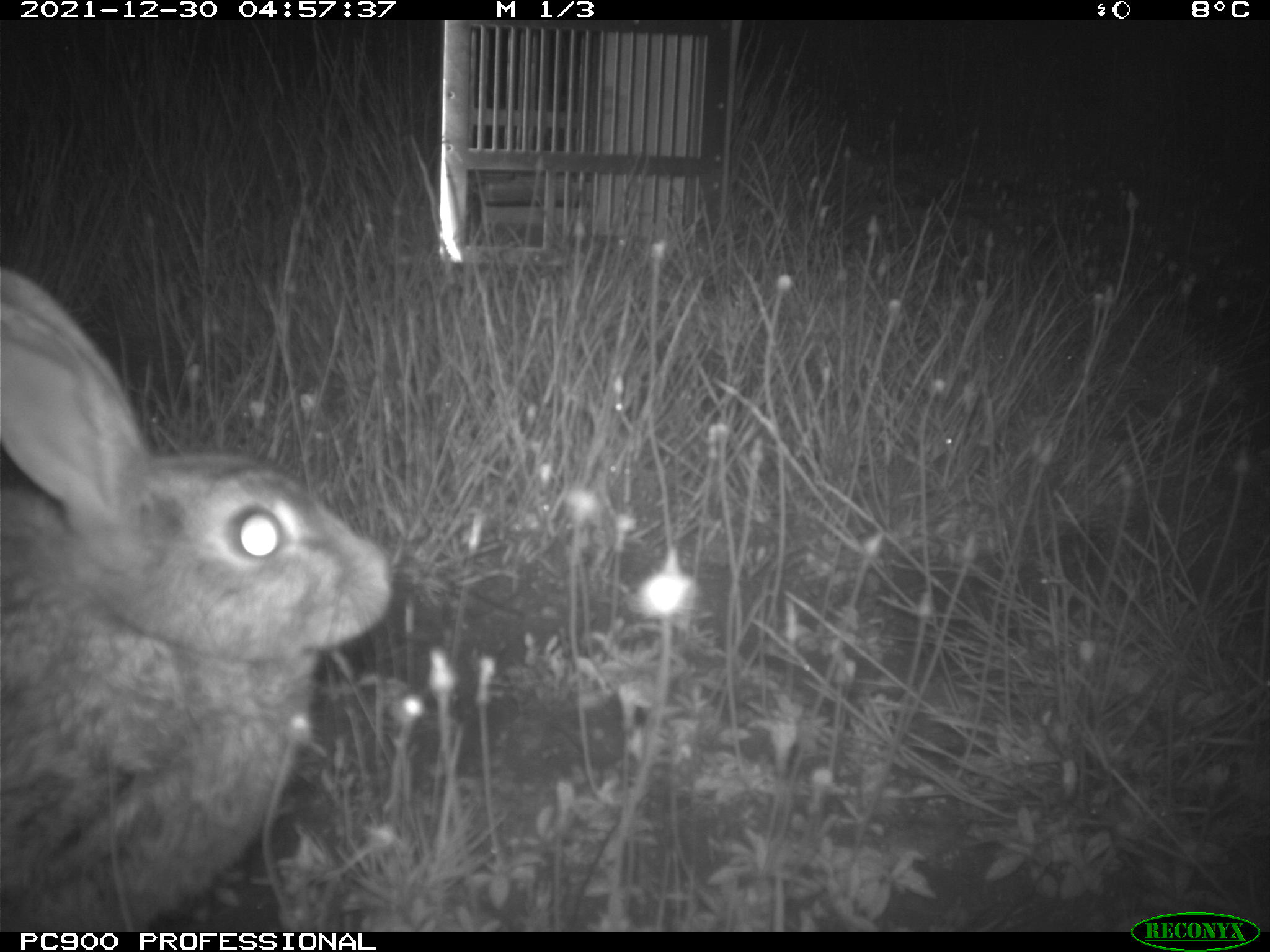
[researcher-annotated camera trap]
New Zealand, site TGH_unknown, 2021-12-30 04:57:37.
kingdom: Animalia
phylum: Chordata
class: Mammalia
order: Lagomorpha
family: Leporidae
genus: Oryctolagus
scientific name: Oryctolagus cuniculus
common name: european rabbit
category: rabbit